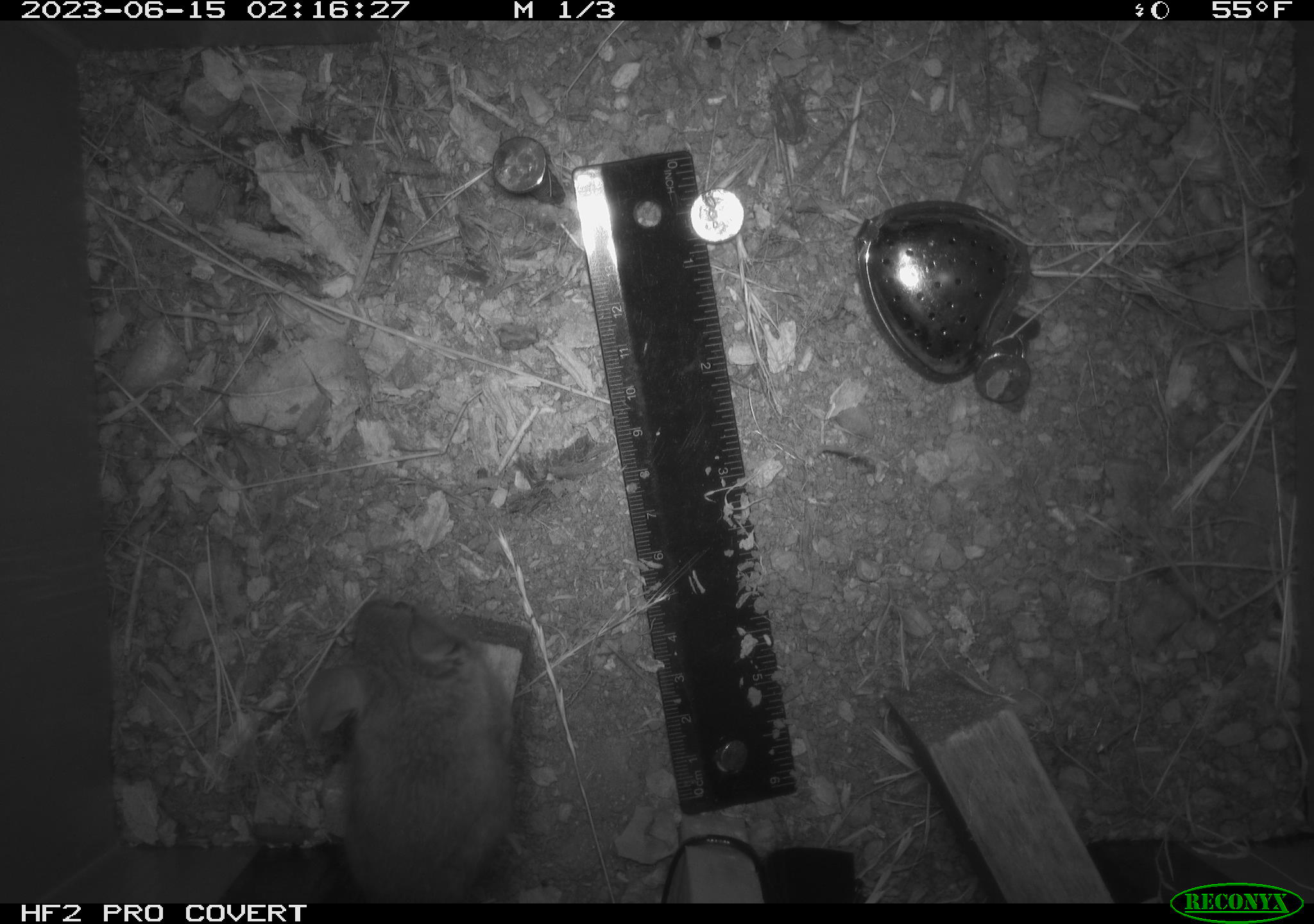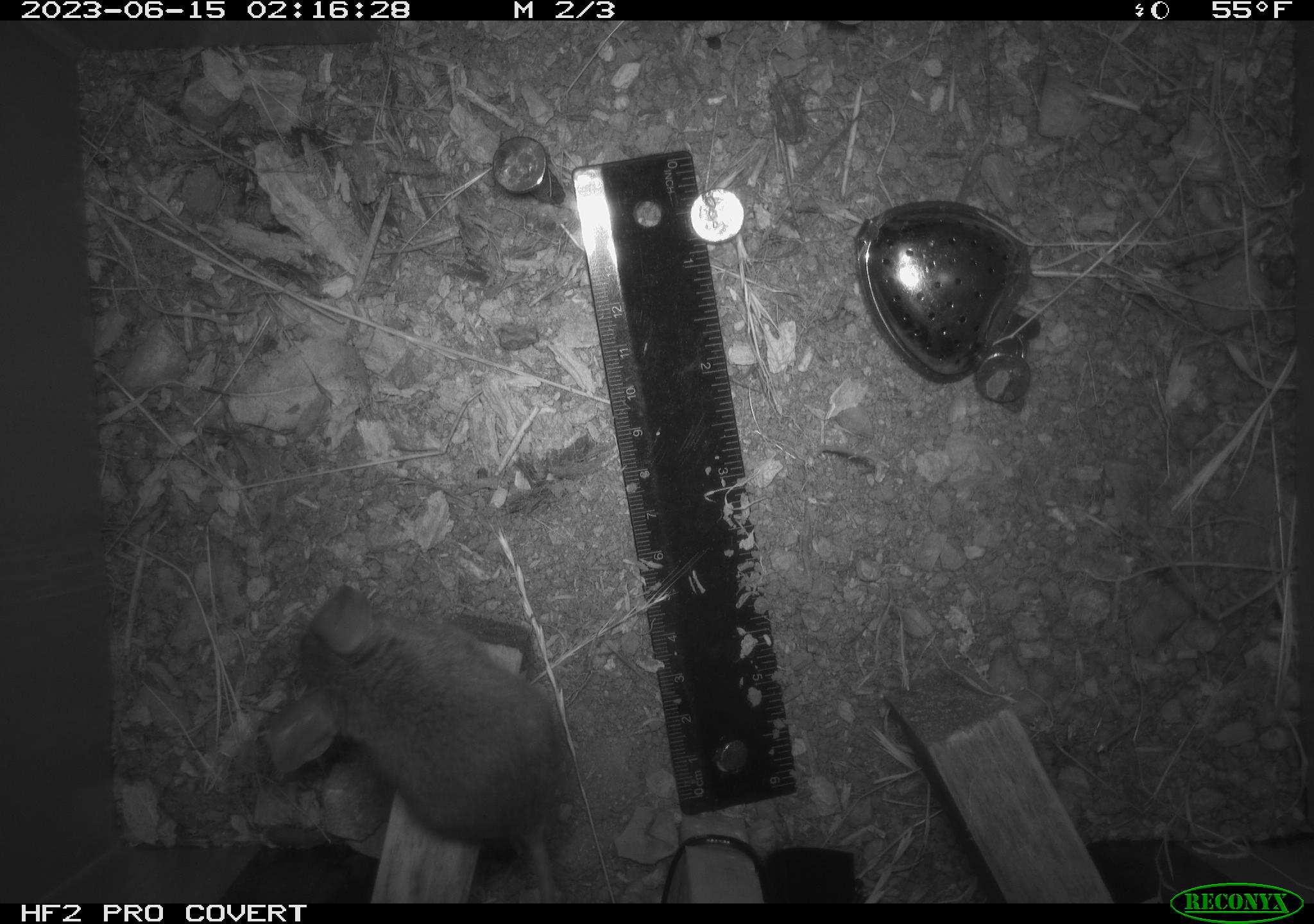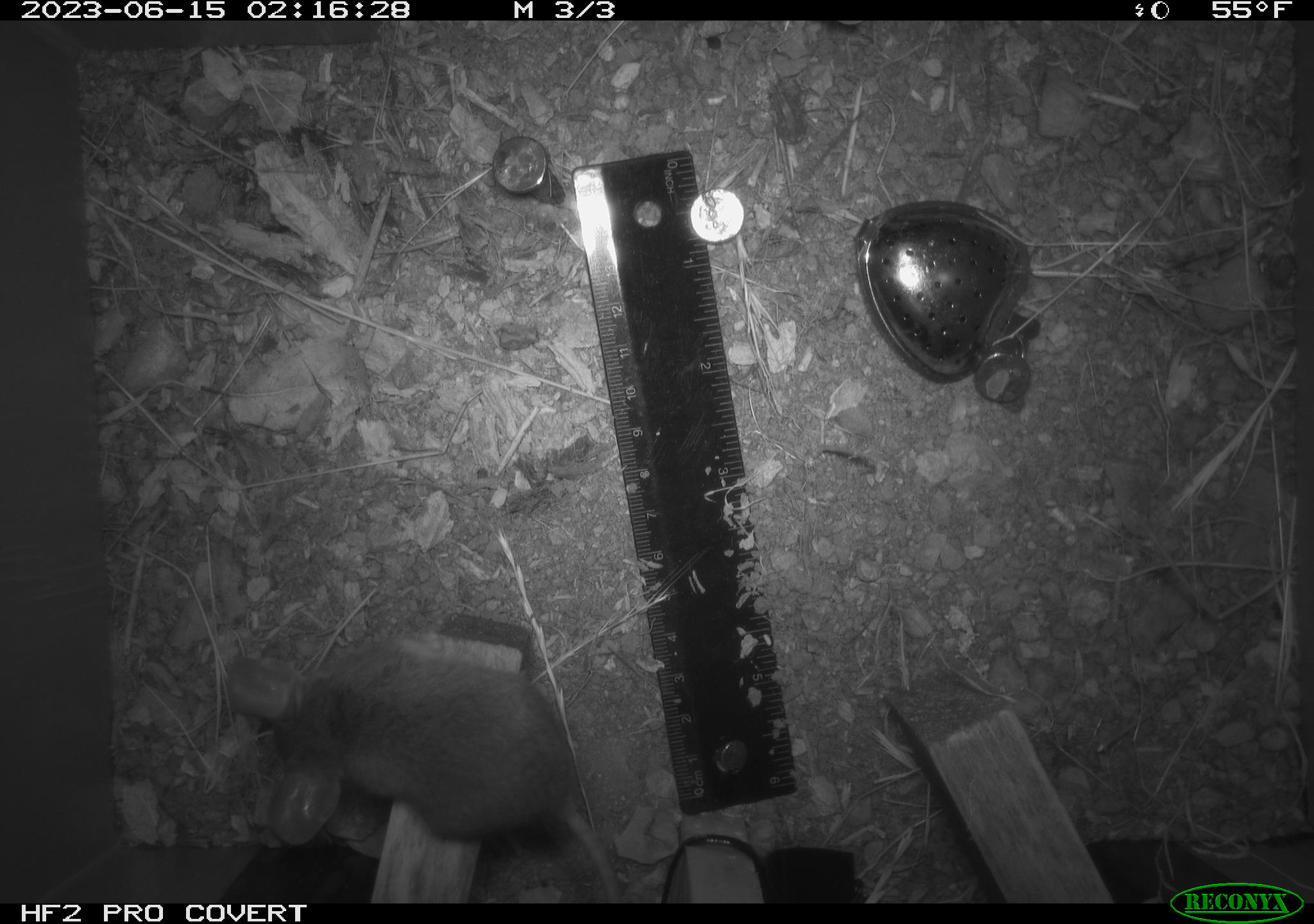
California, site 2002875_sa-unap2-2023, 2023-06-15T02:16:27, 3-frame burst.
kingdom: Animalia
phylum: Chordata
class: Mammalia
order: Rodentia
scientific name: Rodentia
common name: mouse species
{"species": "mouse species (Rodentia)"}